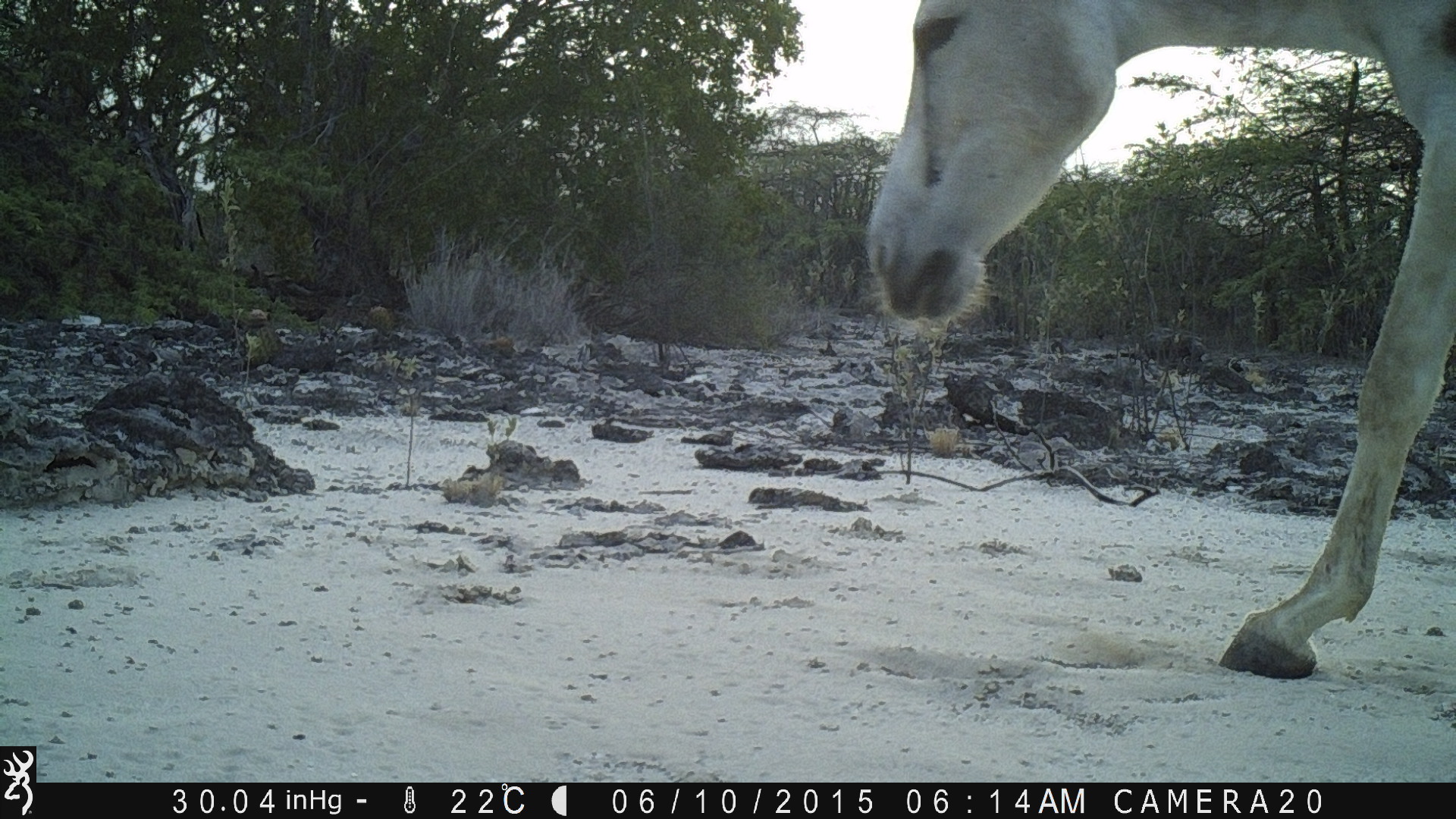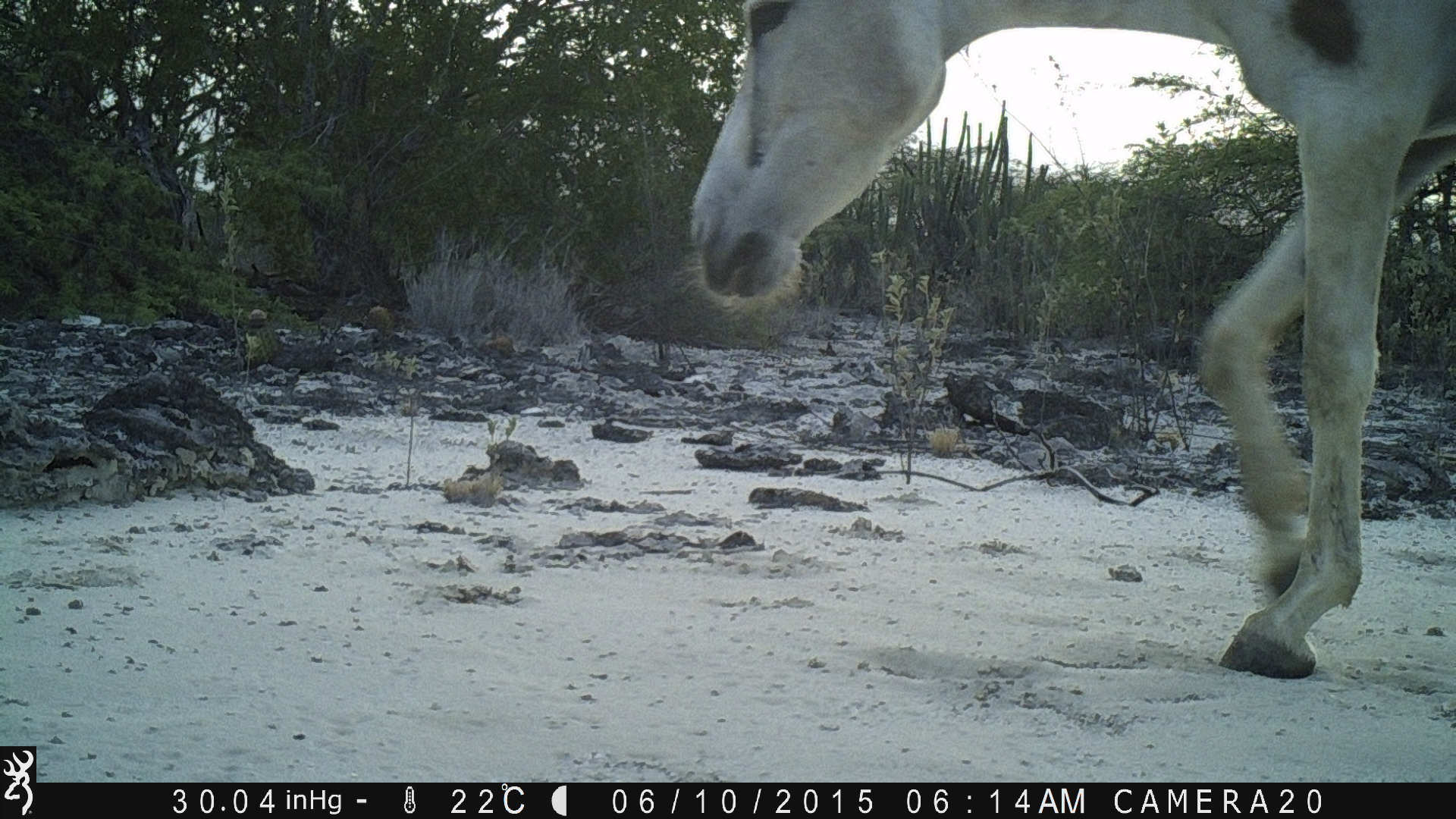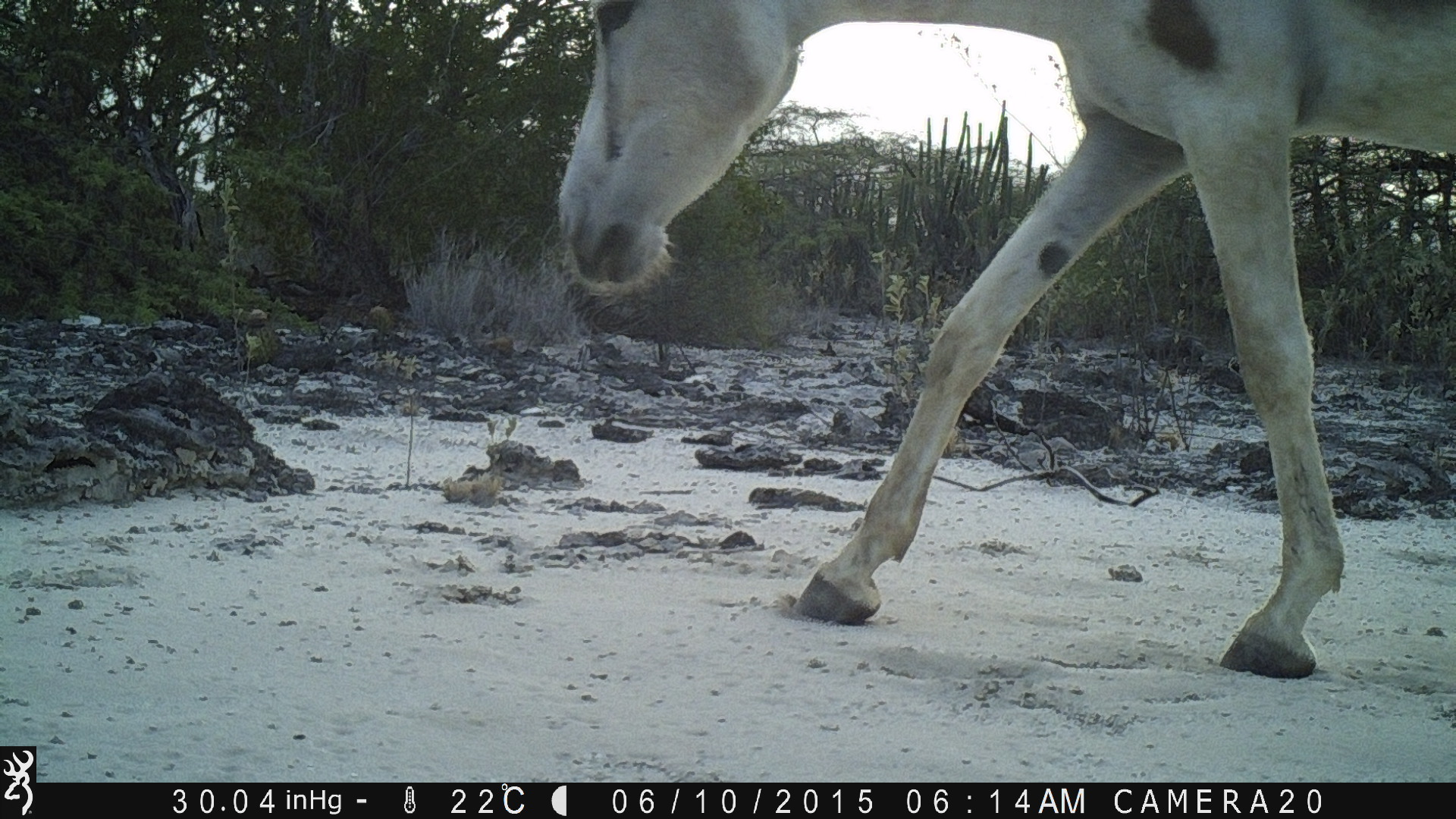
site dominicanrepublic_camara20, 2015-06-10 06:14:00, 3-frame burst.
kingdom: Animalia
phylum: Chordata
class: Mammalia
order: Perissodactyla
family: Equidae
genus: Equus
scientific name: Equus asinus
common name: donkey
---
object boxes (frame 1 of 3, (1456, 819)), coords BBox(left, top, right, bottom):
donkey: BBox(867, 0, 1456, 680)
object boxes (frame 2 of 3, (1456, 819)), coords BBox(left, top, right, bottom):
donkey: BBox(698, 0, 1456, 683)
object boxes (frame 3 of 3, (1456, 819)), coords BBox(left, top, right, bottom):
donkey: BBox(547, 2, 1451, 670)